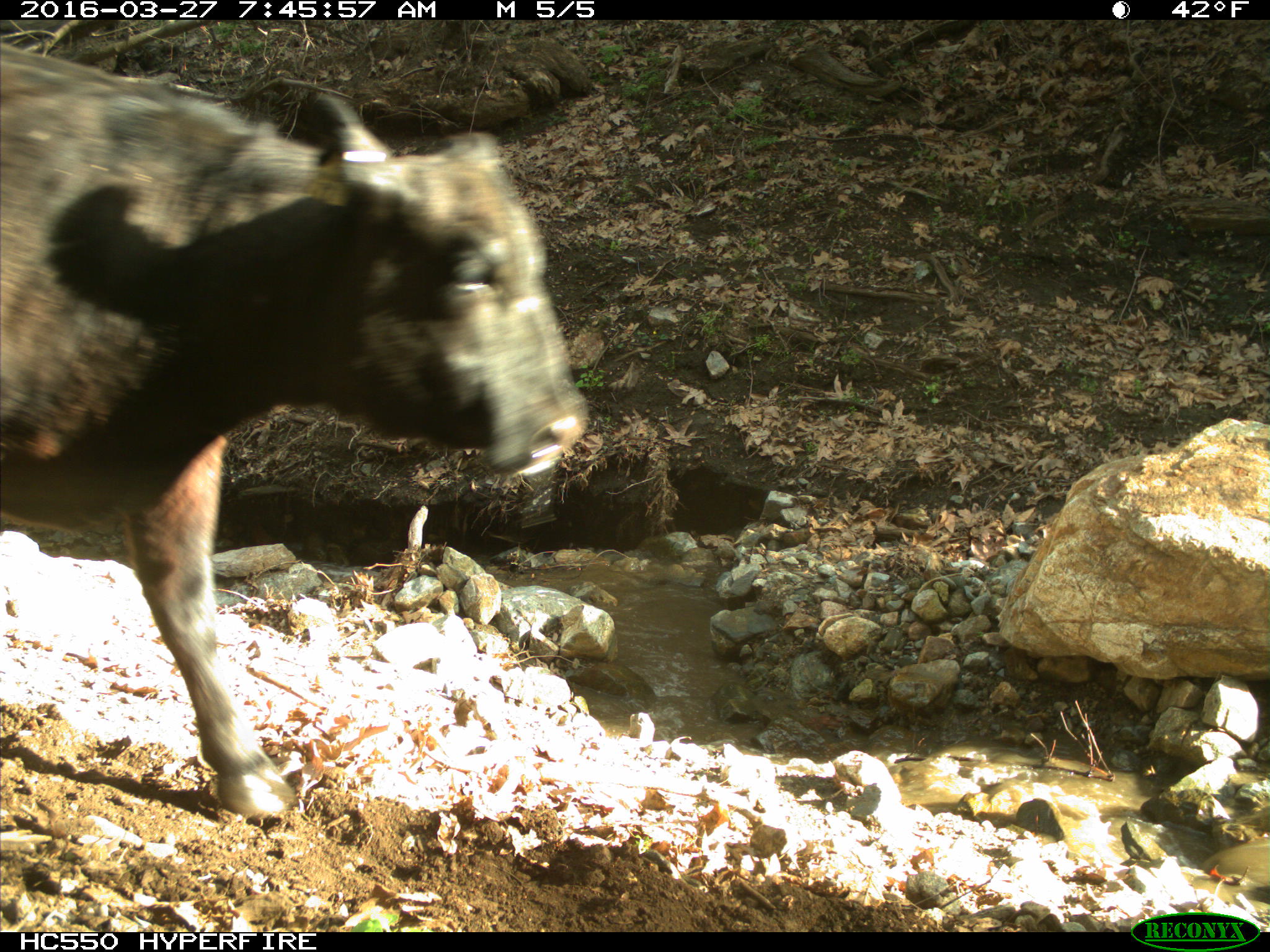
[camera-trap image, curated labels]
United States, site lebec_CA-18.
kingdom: Animalia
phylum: Chordata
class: Mammalia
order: Artiodactyla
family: Bovidae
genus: Bos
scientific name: Bos taurus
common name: domestic cow